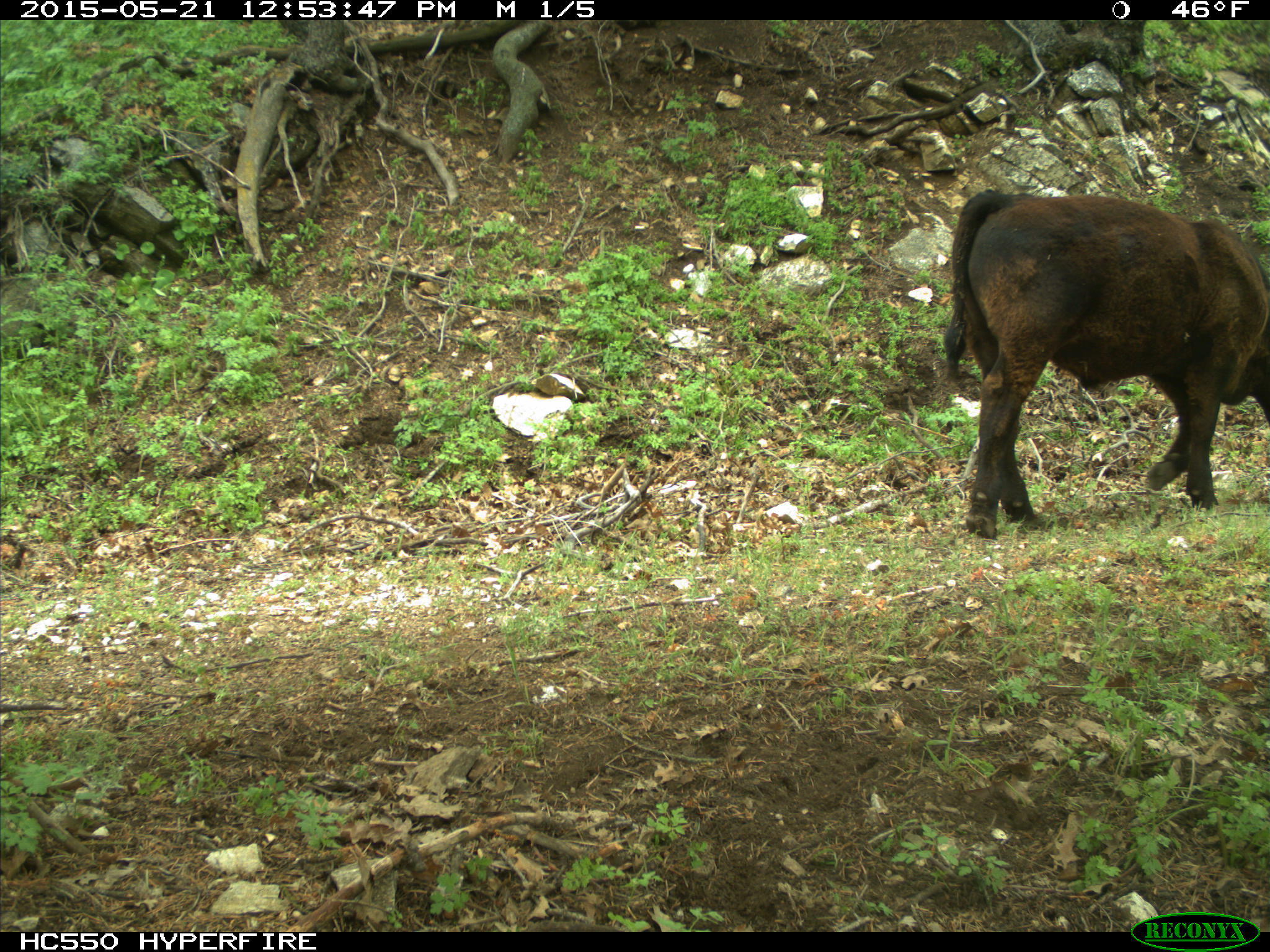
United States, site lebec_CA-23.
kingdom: Animalia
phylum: Chordata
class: Mammalia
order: Artiodactyla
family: Bovidae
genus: Bos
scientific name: Bos taurus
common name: domestic cow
Bos taurus (domestic cow).